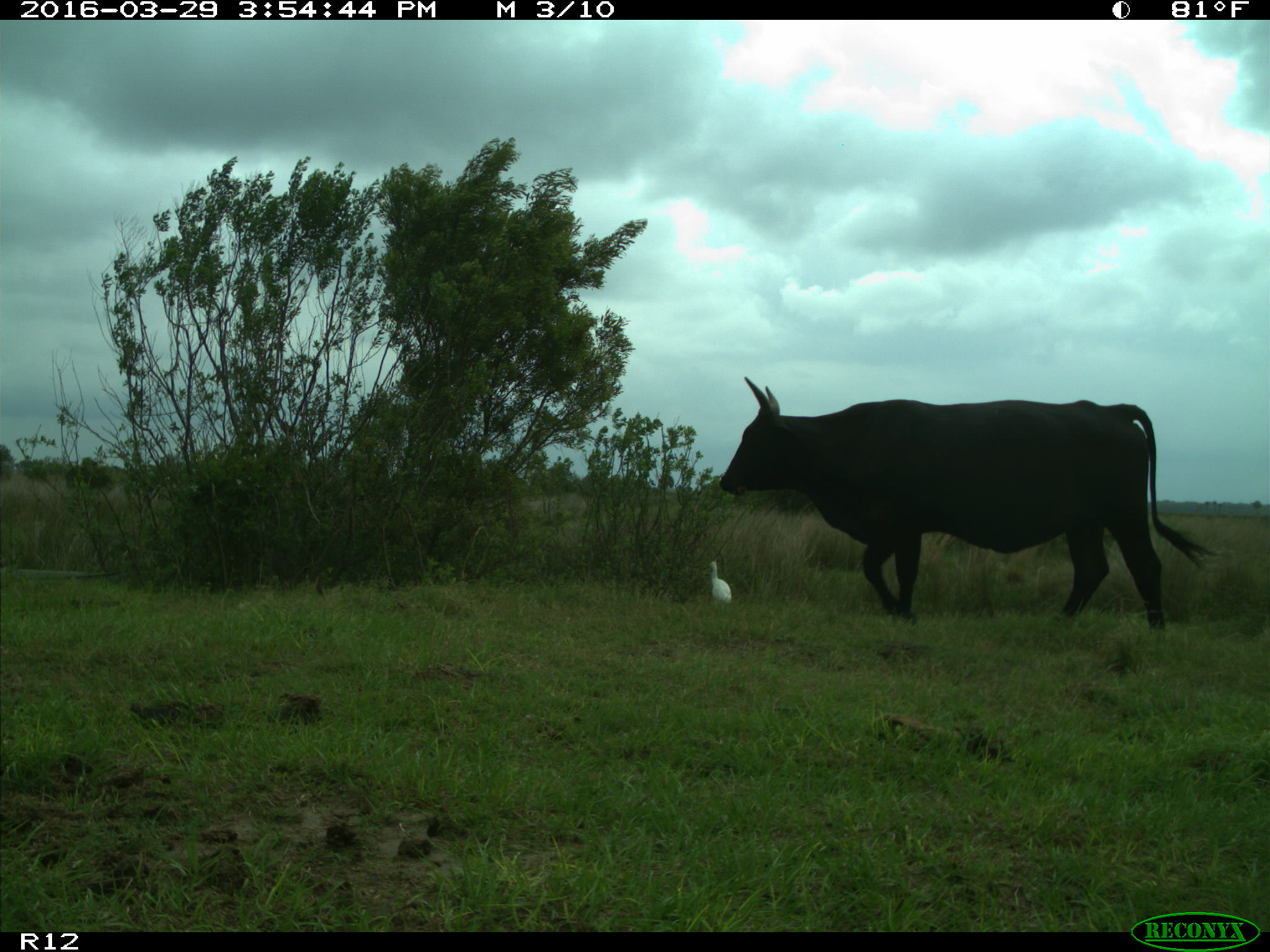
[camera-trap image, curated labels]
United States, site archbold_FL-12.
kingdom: Animalia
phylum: Chordata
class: Mammalia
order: Artiodactyla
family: Bovidae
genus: Bos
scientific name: Bos taurus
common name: domestic cow